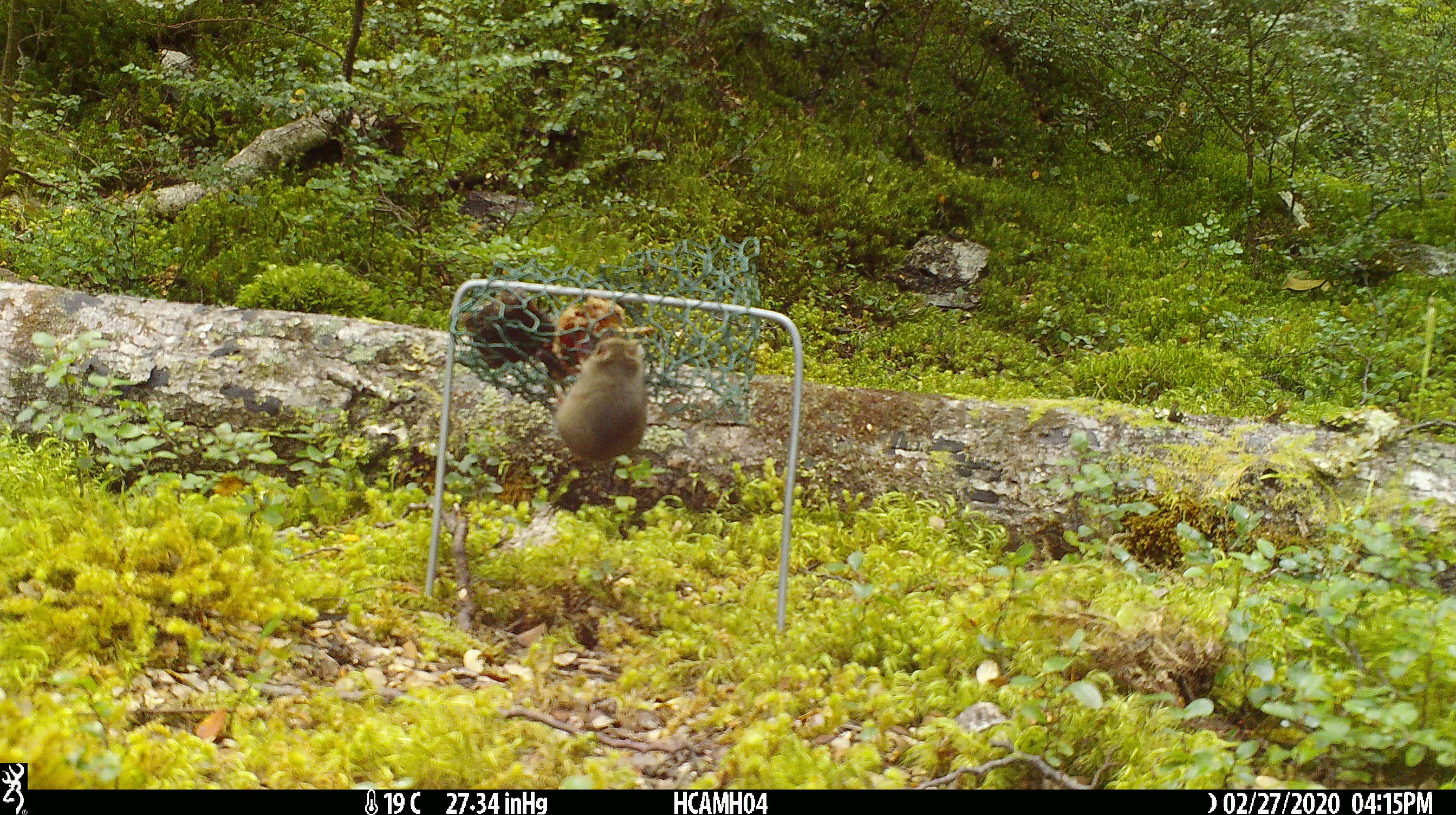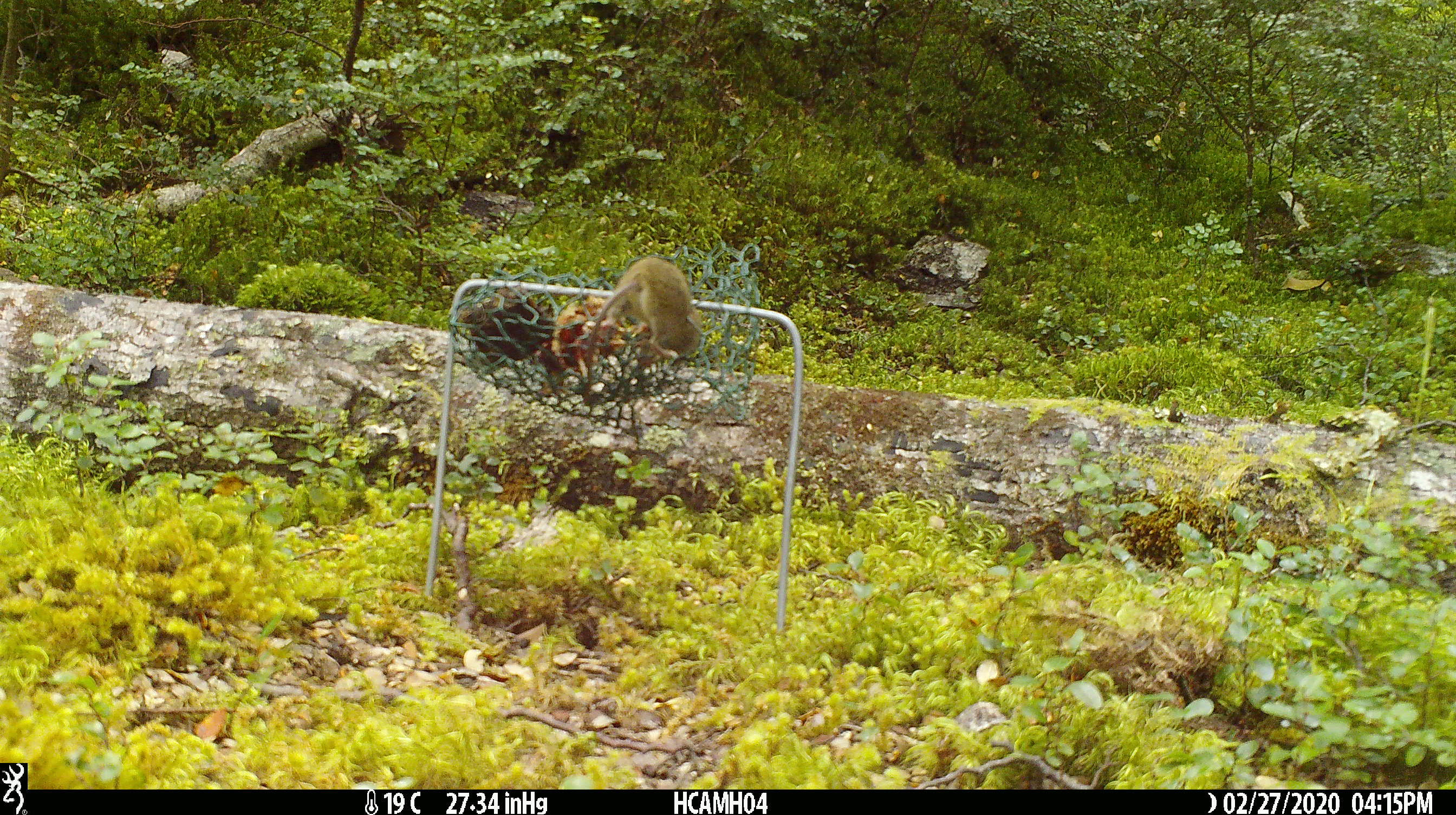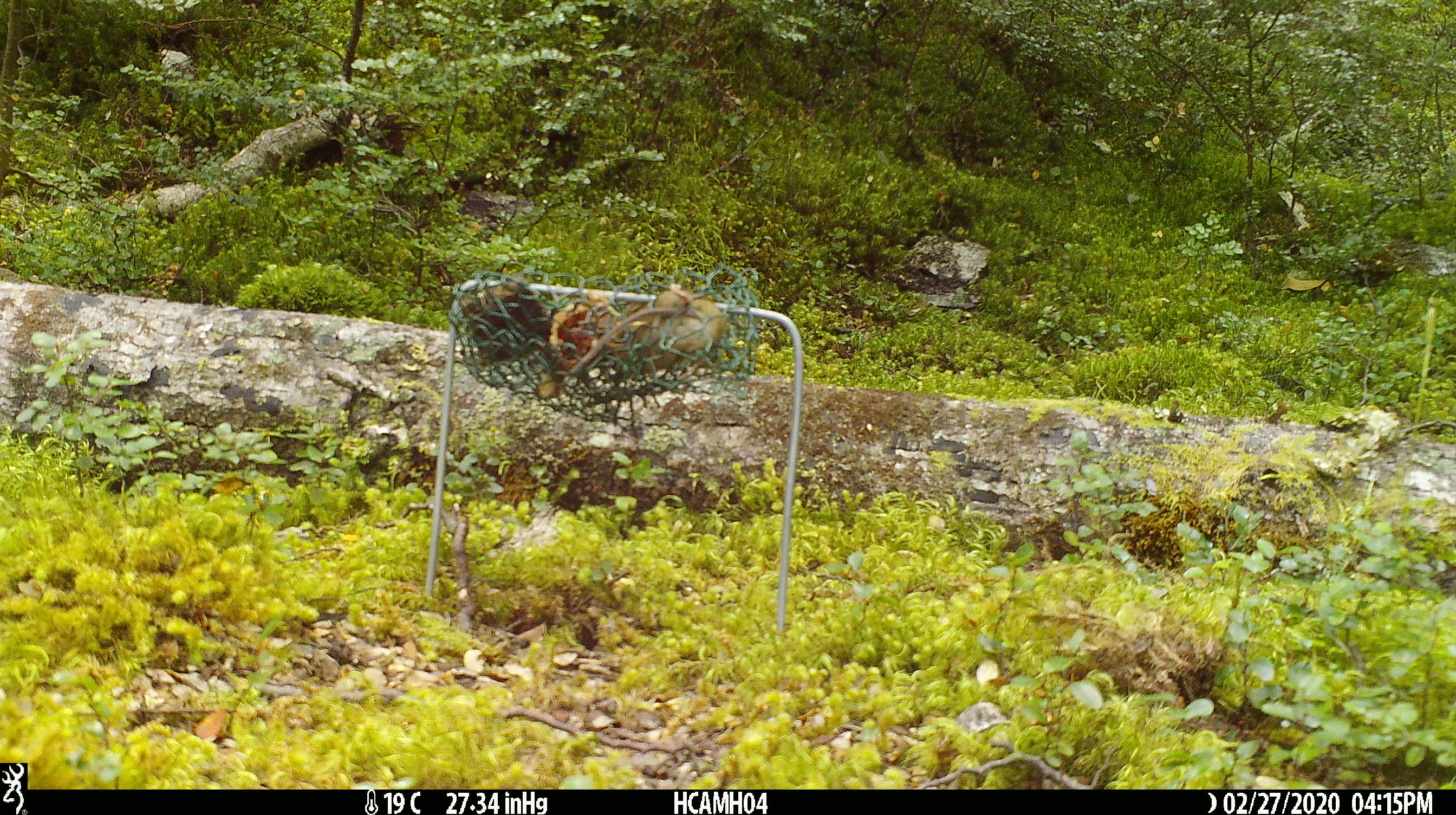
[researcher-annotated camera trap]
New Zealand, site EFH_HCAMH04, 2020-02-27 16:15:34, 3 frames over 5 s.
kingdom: Animalia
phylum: Chordata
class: Mammalia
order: Rodentia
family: Muridae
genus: Mus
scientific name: Mus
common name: mouse